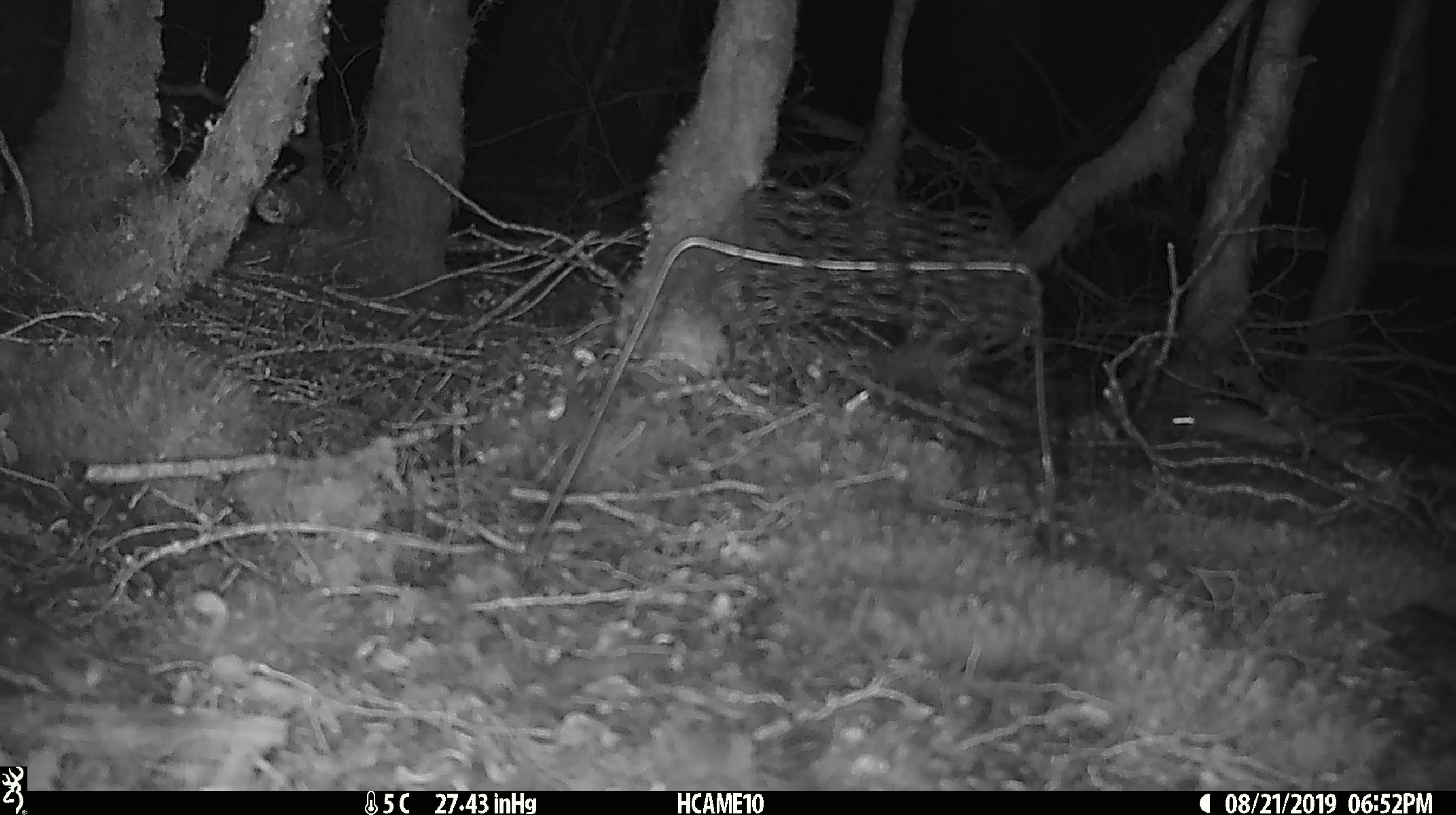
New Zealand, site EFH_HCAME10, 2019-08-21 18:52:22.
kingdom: Animalia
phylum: Chordata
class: Mammalia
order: Rodentia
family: Muridae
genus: Mus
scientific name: Mus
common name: mouse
Mouse (Mus).